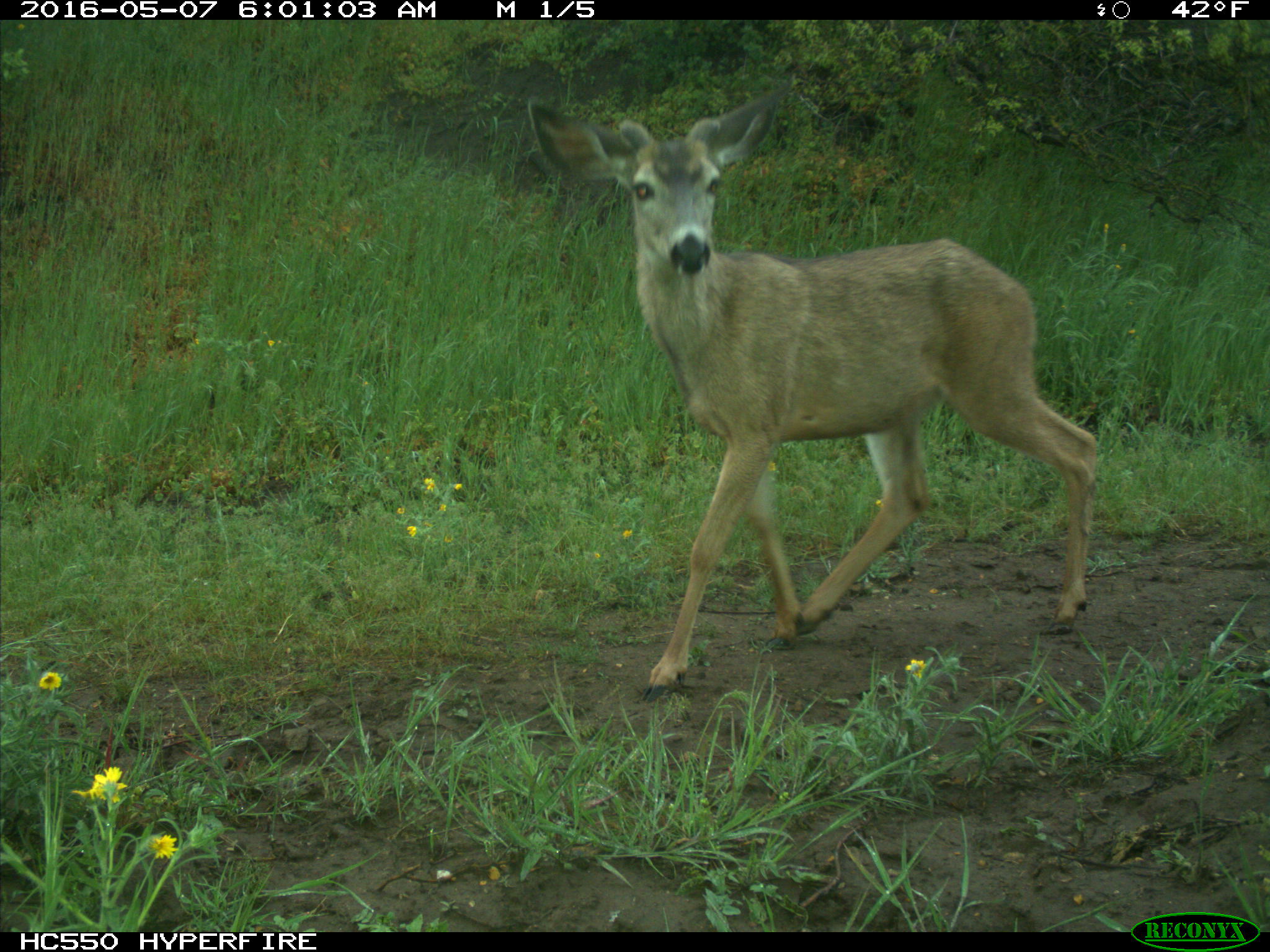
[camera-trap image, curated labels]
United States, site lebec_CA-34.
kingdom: Animalia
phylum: Chordata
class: Mammalia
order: Artiodactyla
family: Cervidae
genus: Odocoileus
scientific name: Odocoileus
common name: deer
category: unidentified deer